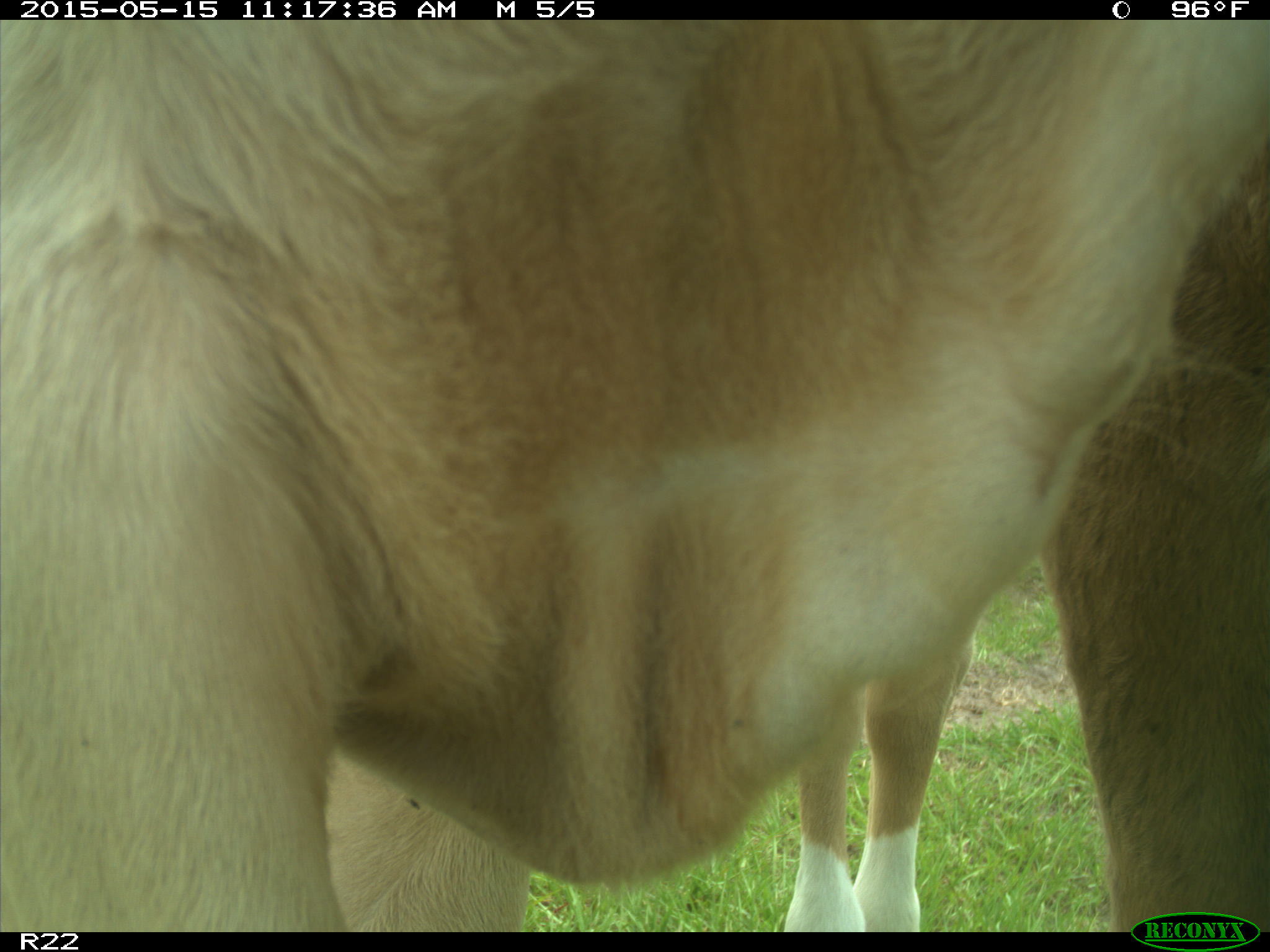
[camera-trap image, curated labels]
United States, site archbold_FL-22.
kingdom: Animalia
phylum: Chordata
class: Mammalia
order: Artiodactyla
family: Bovidae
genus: Bos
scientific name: Bos taurus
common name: domestic cow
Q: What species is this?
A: Bos taurus (domestic cow).